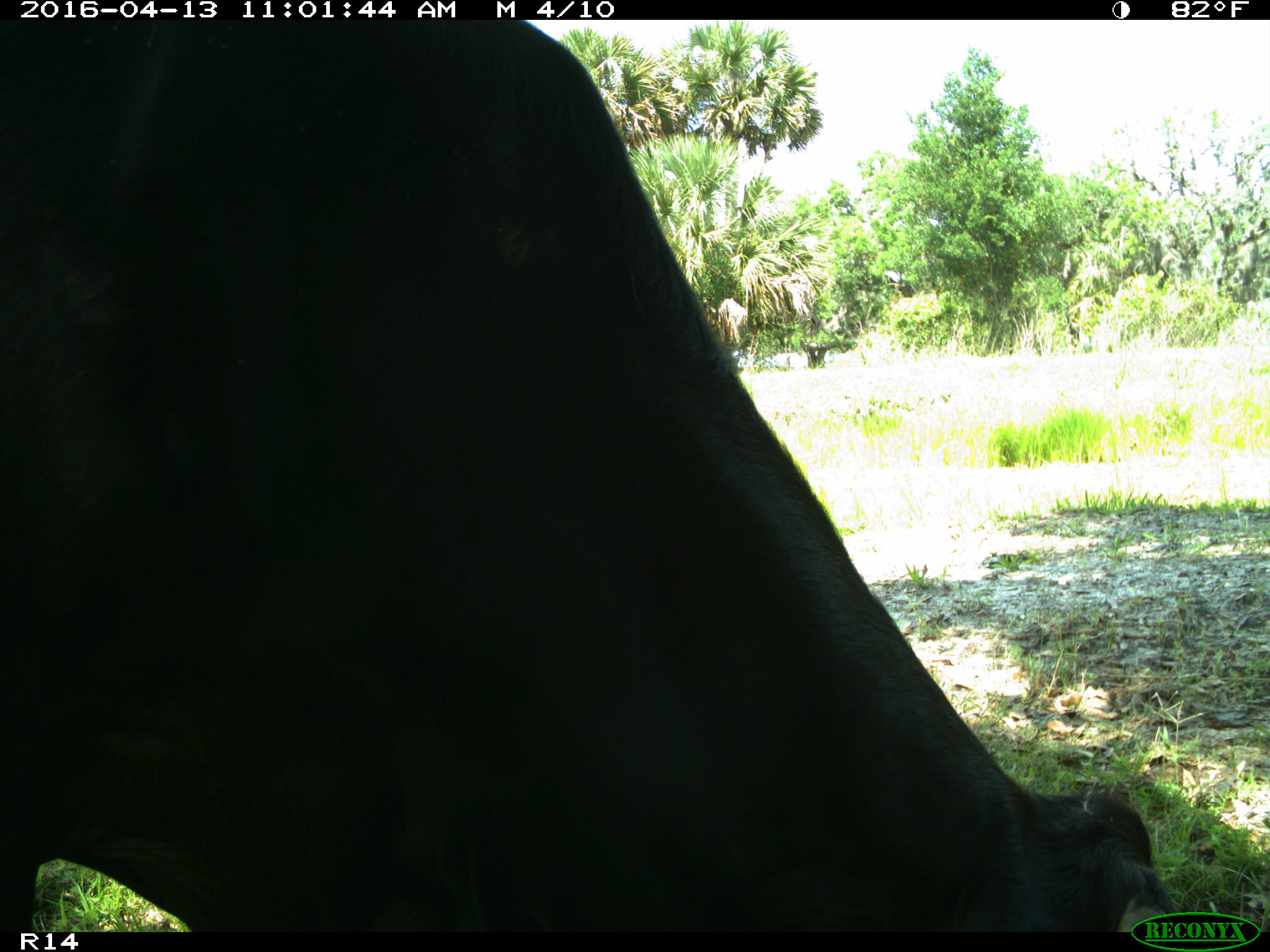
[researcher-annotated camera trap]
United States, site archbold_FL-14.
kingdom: Animalia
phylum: Chordata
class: Mammalia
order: Artiodactyla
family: Bovidae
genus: Bos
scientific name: Bos taurus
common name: domestic cow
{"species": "Bos taurus (domestic cow)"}